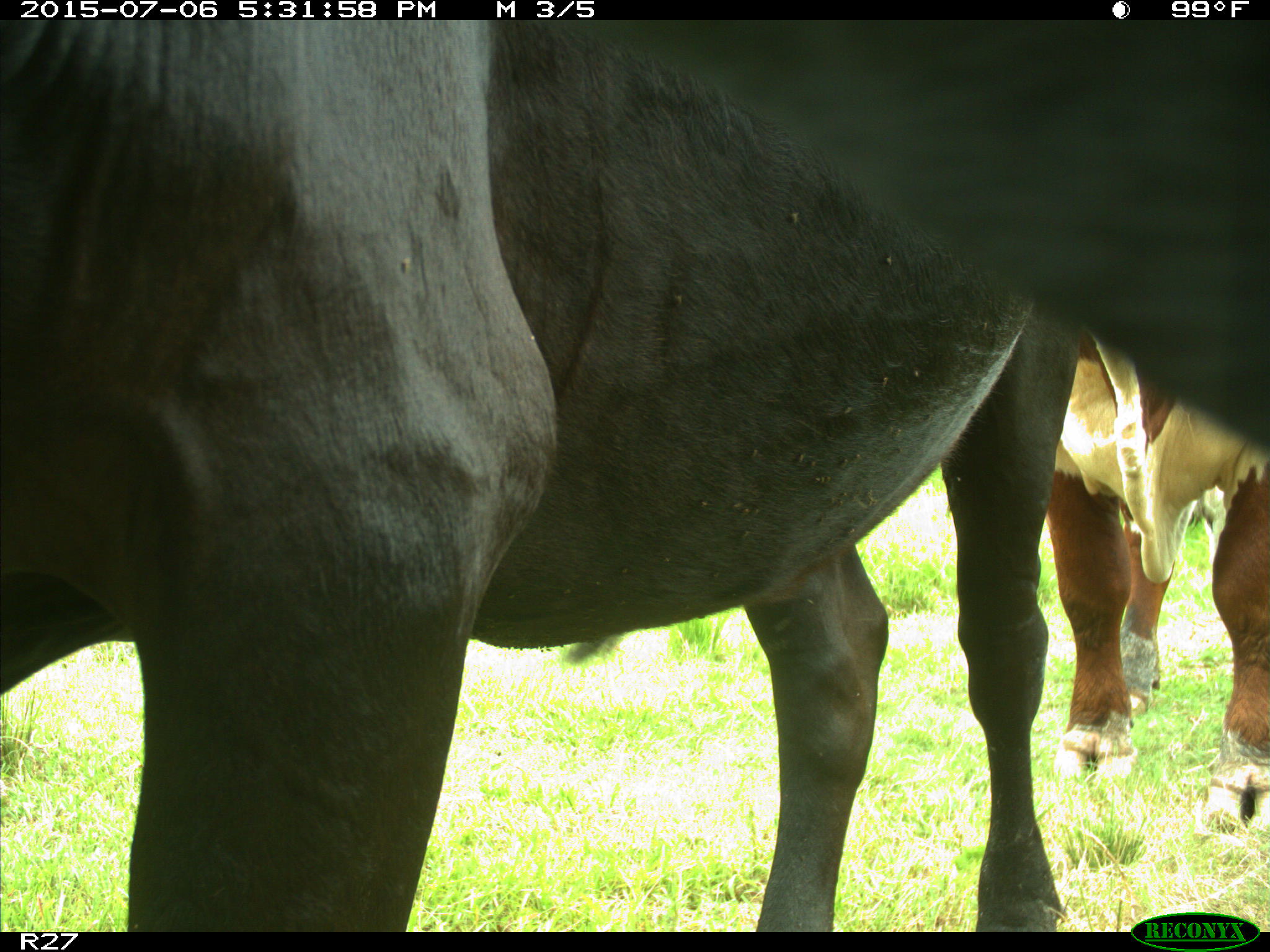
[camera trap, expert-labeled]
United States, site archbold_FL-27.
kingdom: Animalia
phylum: Chordata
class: Mammalia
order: Artiodactyla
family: Bovidae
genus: Bos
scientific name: Bos taurus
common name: domestic cow